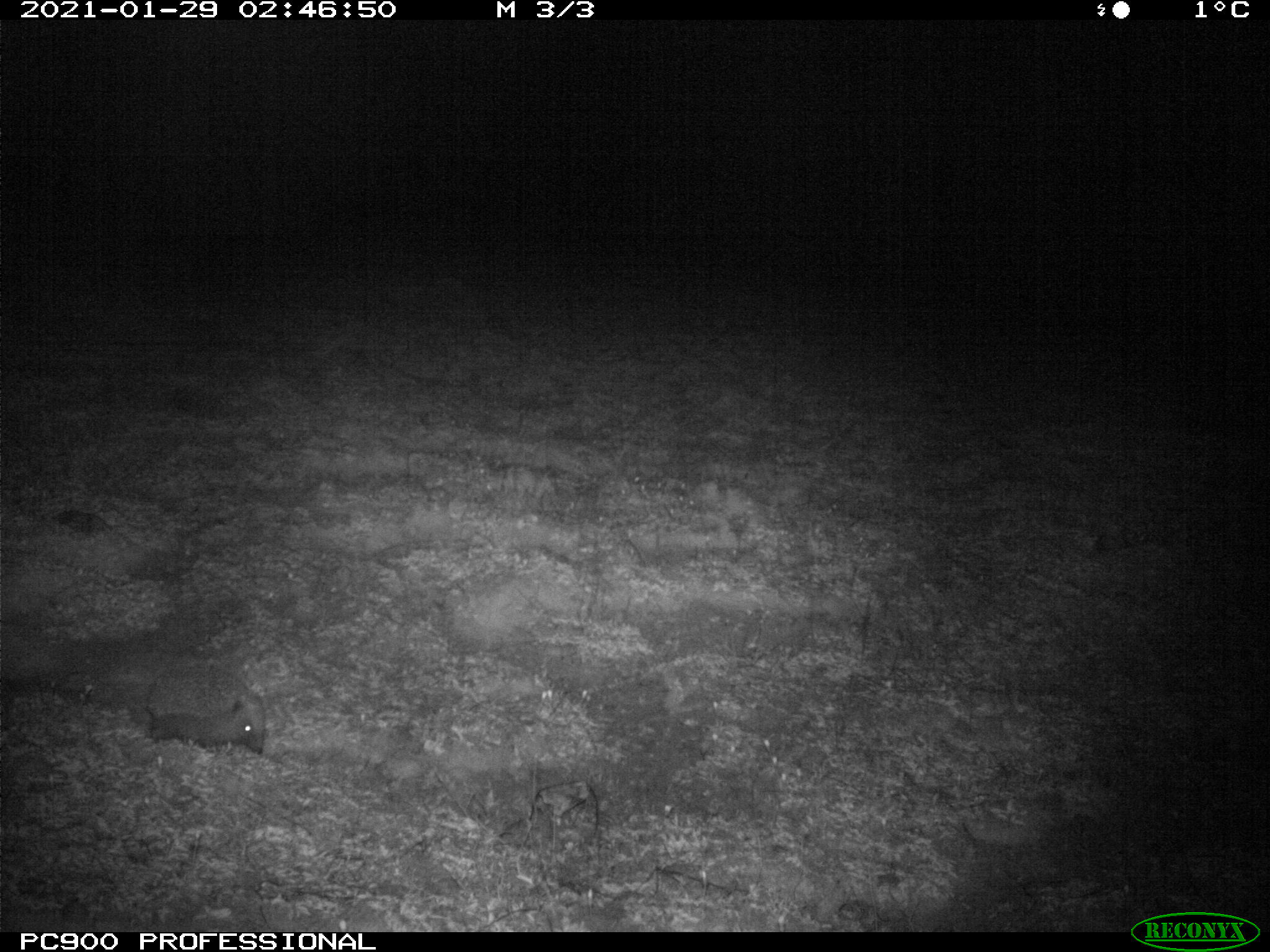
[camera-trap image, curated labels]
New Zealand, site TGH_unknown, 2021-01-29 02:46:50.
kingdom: Animalia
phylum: Chordata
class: Mammalia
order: Eulipotyphla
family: Erinaceidae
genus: Erinaceus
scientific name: Erinaceus europaeus europaeus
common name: european hedgehog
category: hedgehog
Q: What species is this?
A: Hedgehog (european hedgehog) (Erinaceus europaeus europaeus).